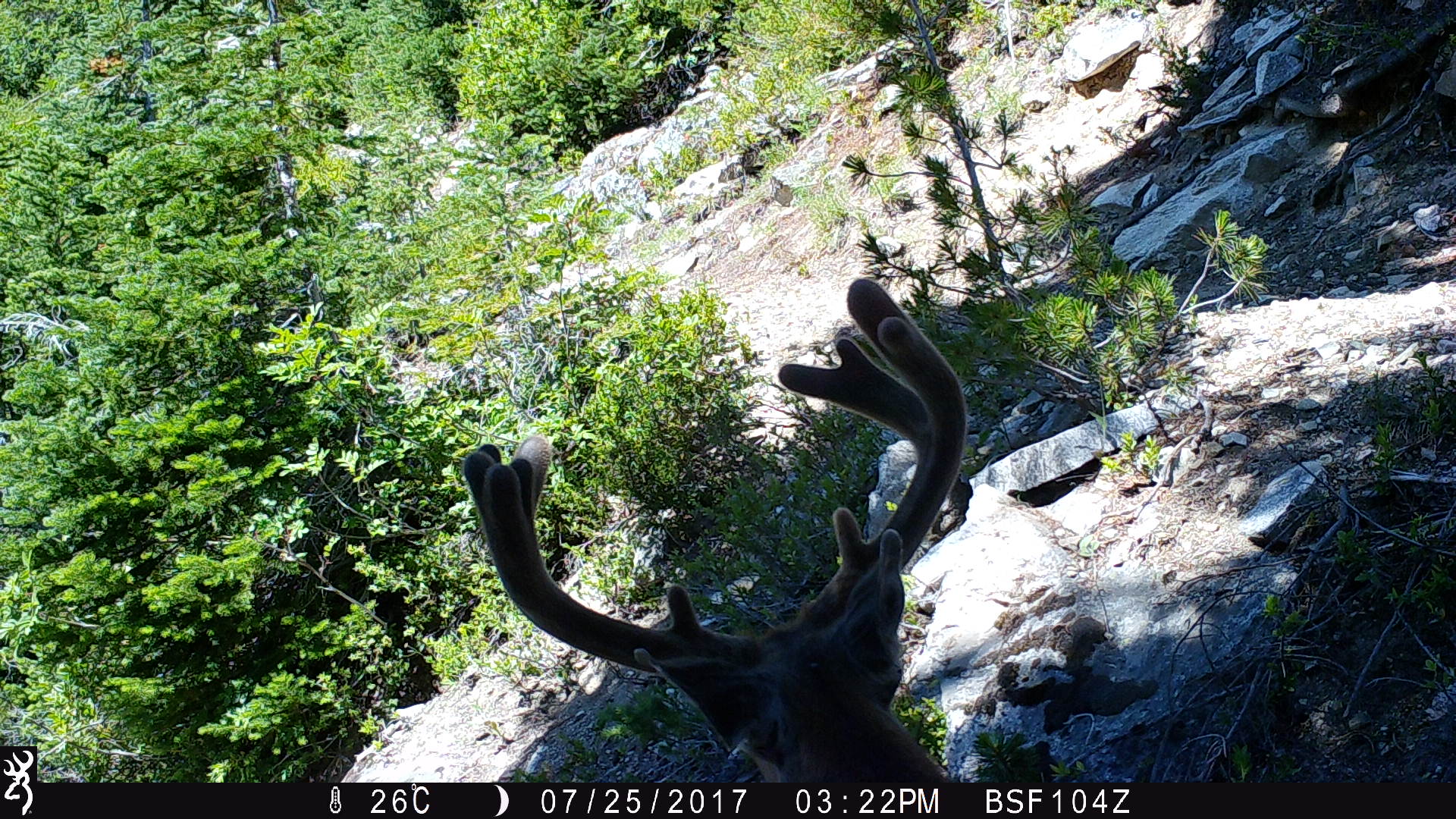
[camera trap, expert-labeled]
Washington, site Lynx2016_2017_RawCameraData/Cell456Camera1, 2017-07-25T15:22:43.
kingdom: Animalia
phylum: Chordata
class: Mammalia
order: Artiodactyla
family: Cervidae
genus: Odocoileus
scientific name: Odocoileus hemionus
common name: mule deer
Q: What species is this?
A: Odocoileus hemionus (mule deer).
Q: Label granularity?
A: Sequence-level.